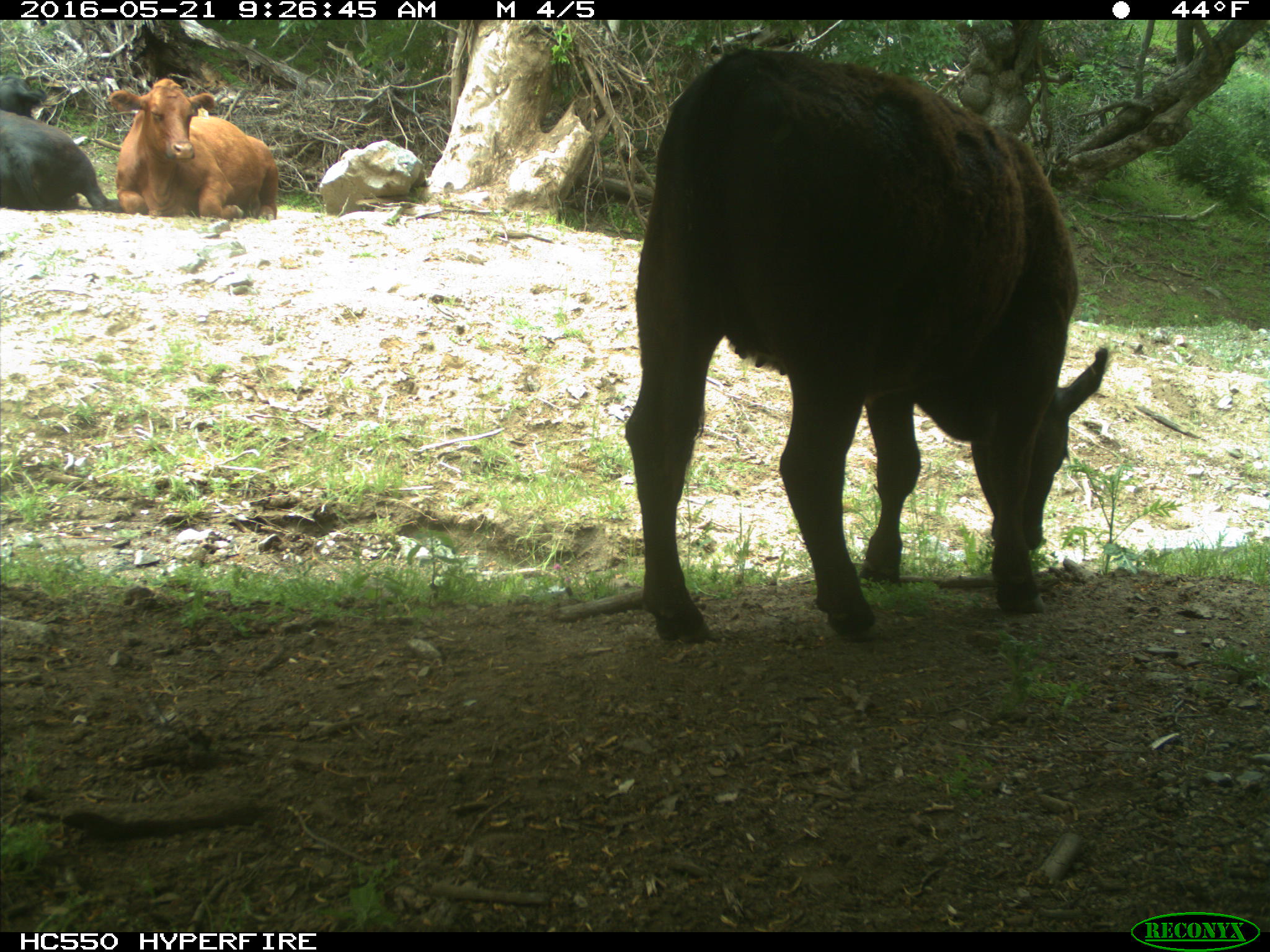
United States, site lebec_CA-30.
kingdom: Animalia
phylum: Chordata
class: Mammalia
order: Artiodactyla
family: Bovidae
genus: Bos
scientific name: Bos taurus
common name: domestic cow